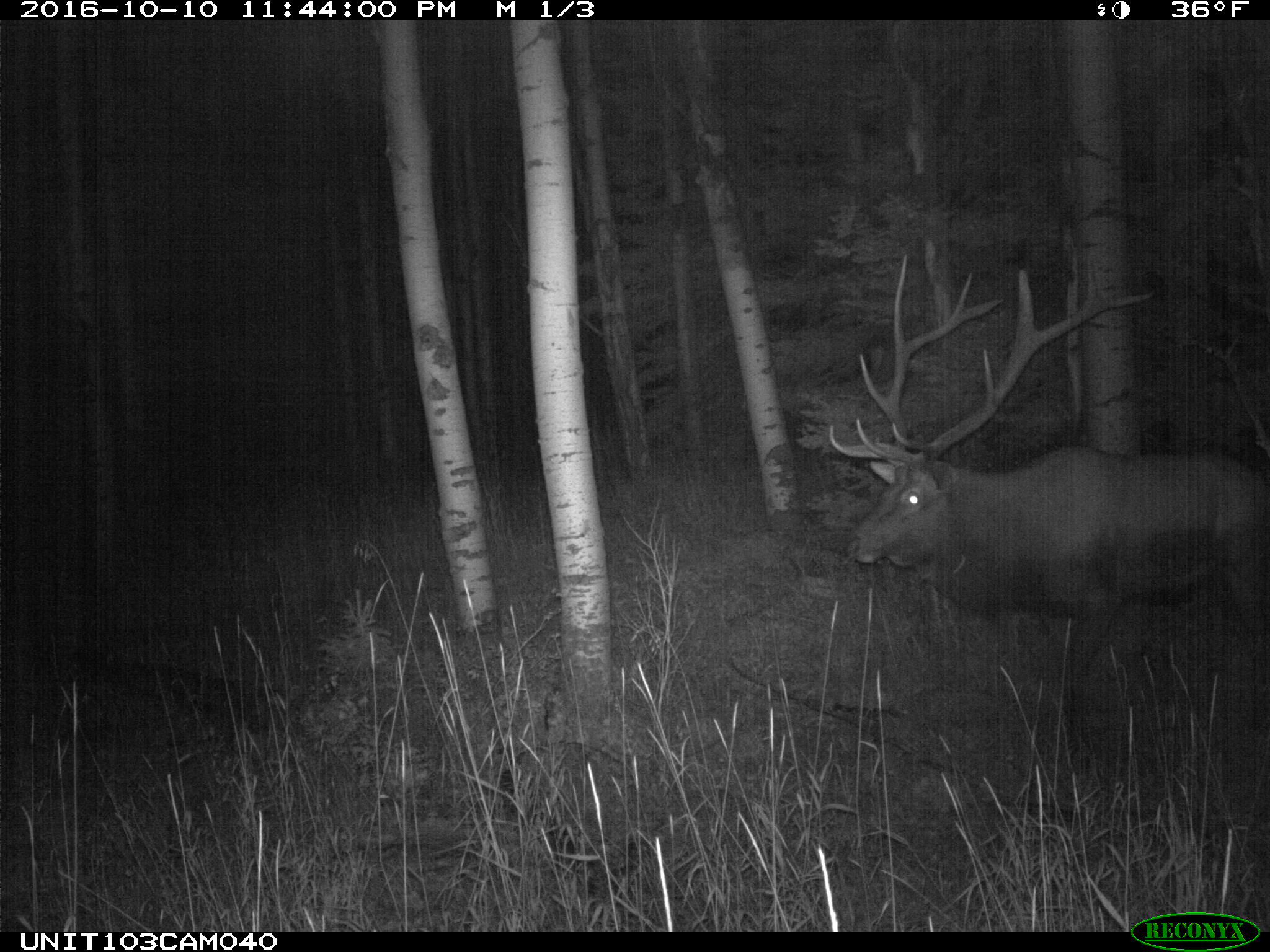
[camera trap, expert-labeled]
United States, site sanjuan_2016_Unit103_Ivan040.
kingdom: Animalia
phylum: Chordata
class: Mammalia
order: Artiodactyla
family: Cervidae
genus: Cervus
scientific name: Cervus elaphus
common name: red deer